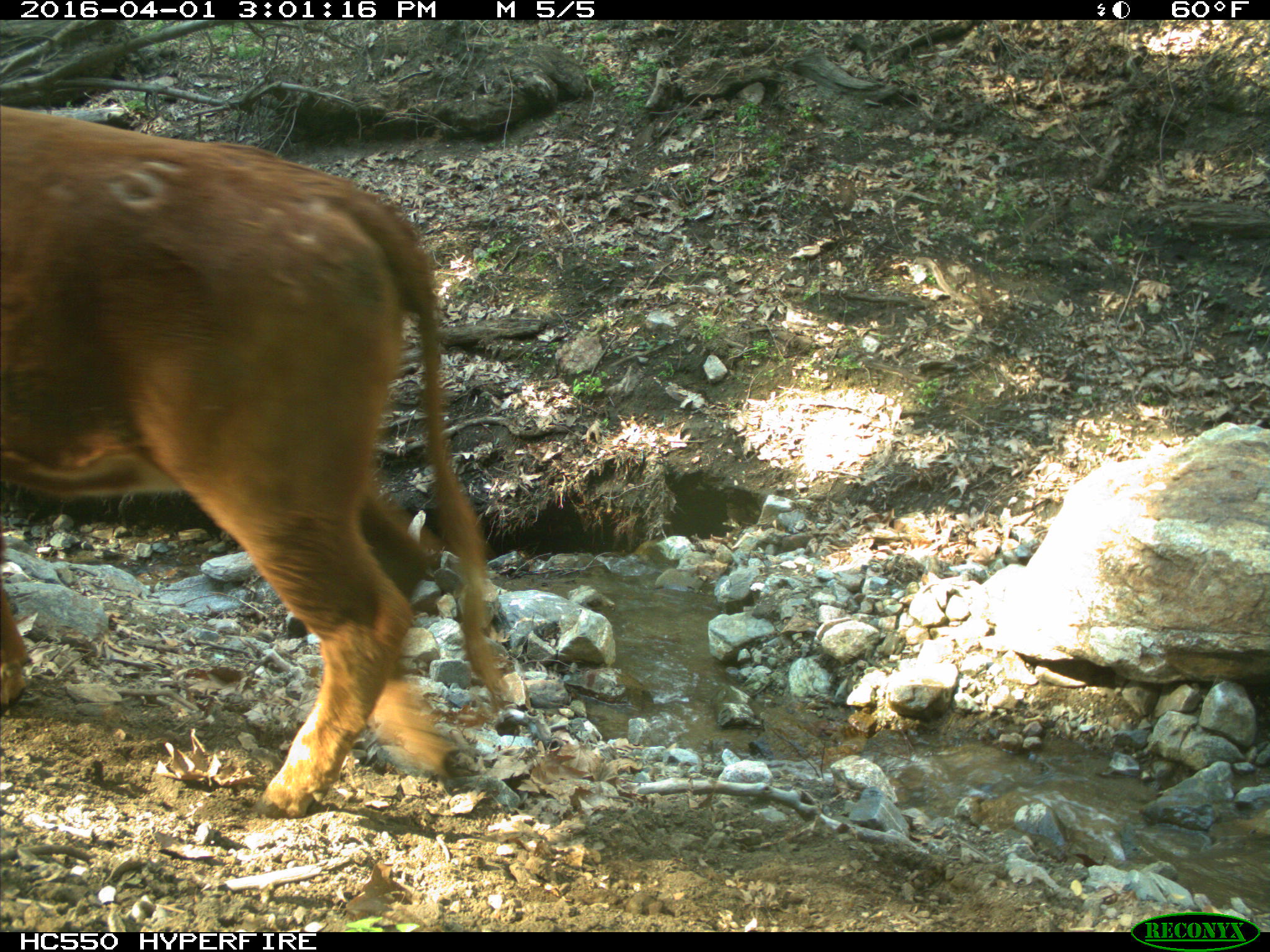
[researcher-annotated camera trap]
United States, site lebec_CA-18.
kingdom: Animalia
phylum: Chordata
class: Mammalia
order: Artiodactyla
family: Bovidae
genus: Bos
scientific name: Bos taurus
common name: domestic cow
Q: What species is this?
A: Bos taurus (domestic cow).